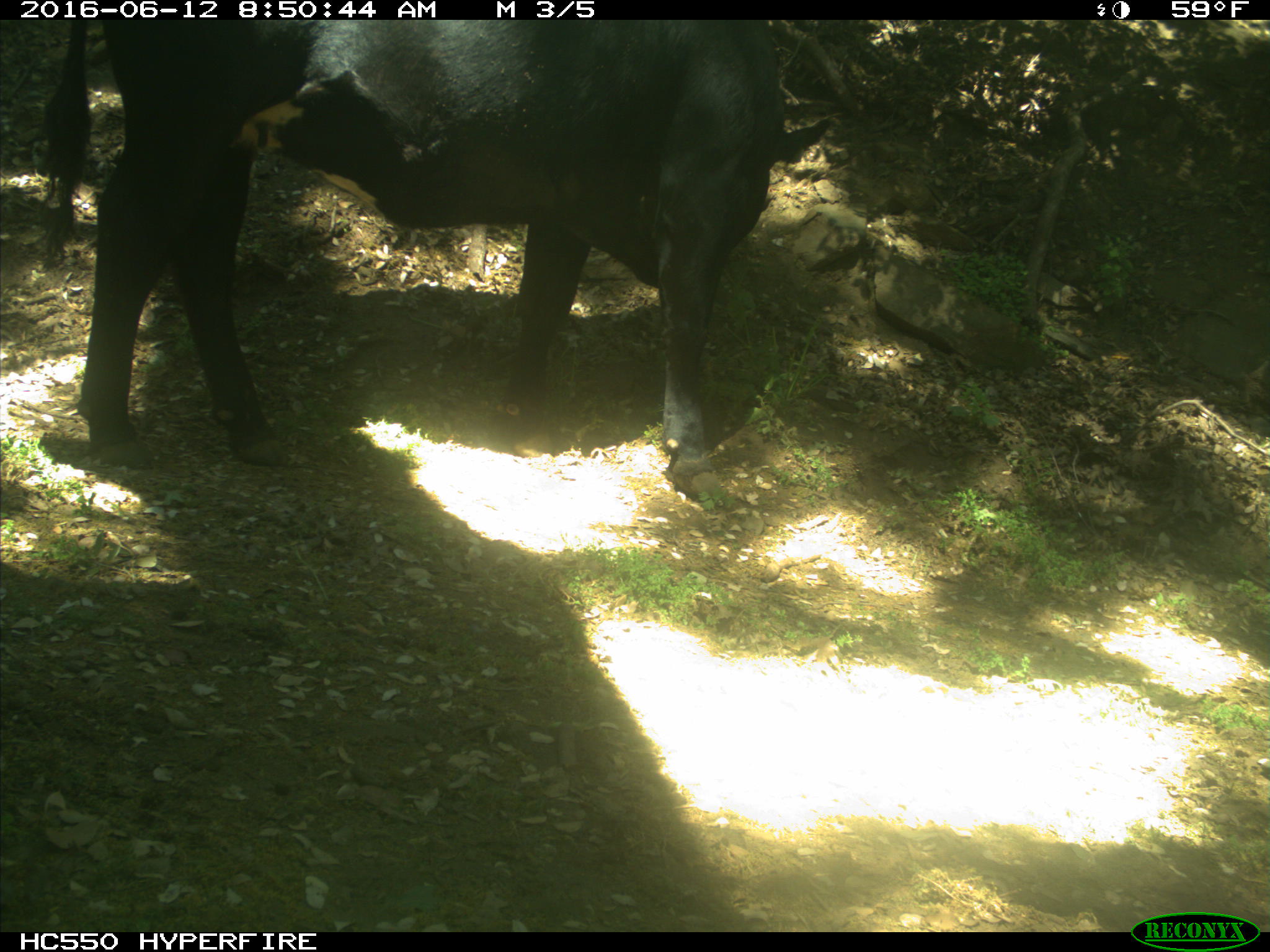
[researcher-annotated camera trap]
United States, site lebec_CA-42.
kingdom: Animalia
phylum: Chordata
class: Mammalia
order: Artiodactyla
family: Bovidae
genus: Bos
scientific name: Bos taurus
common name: domestic cow